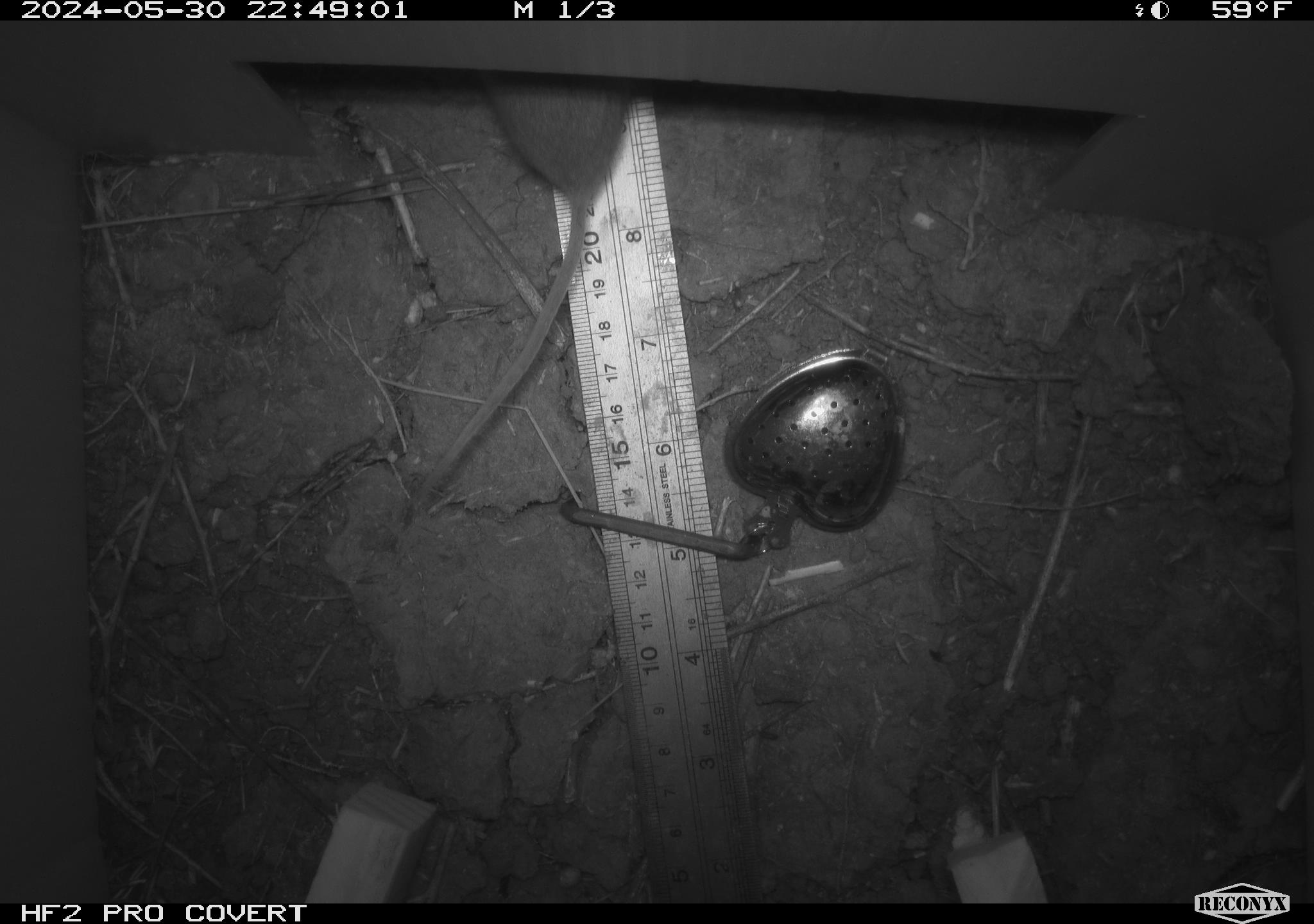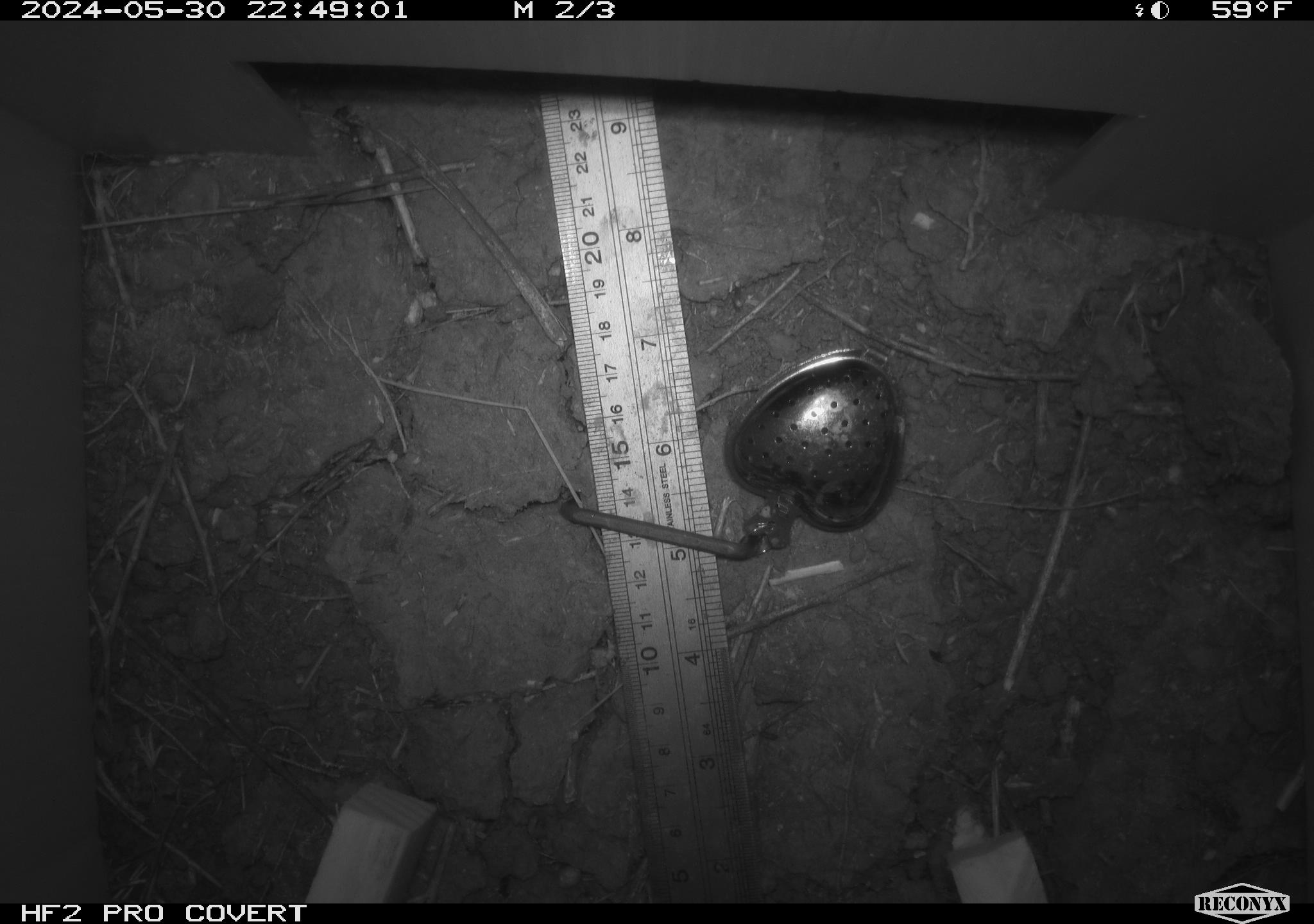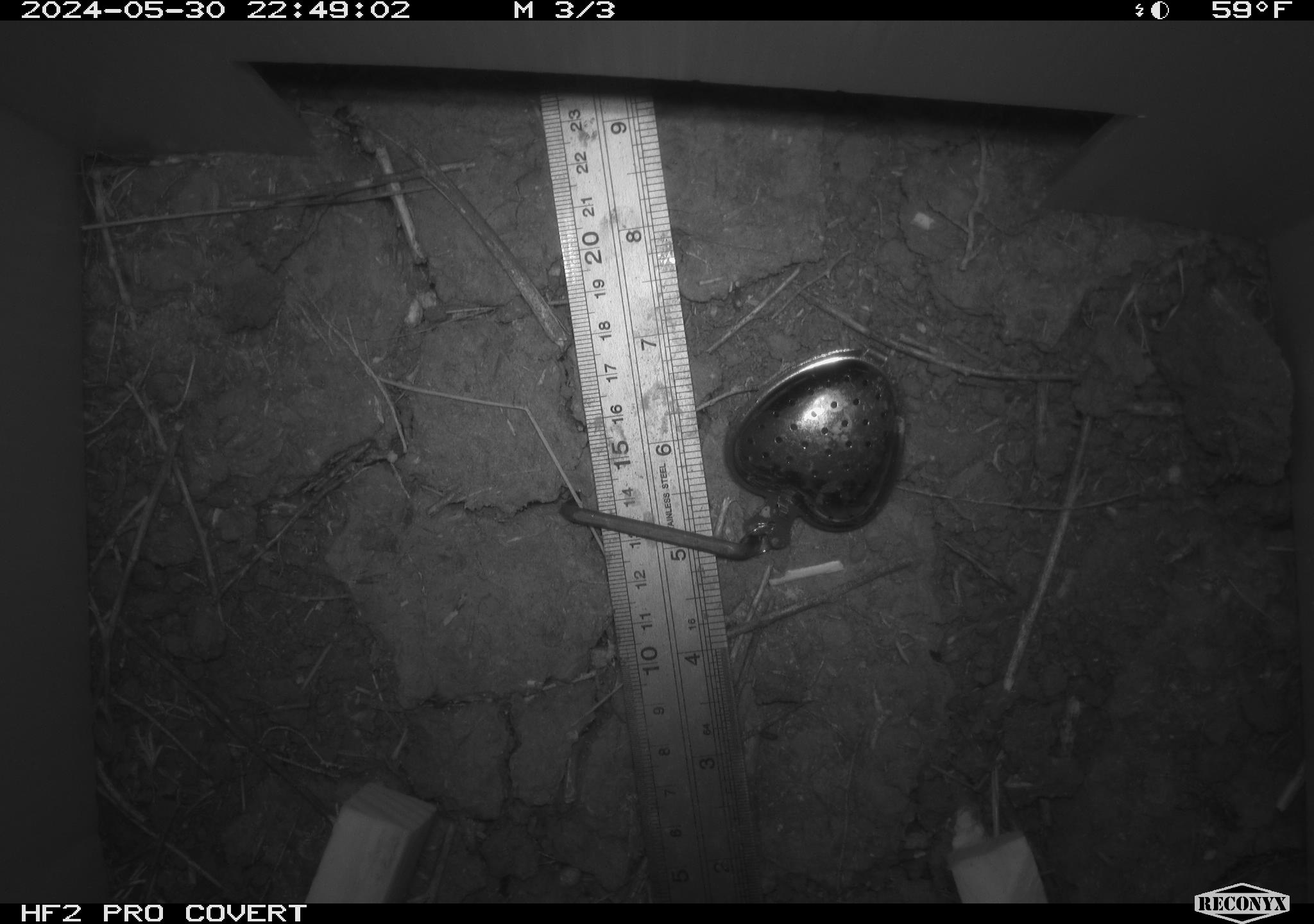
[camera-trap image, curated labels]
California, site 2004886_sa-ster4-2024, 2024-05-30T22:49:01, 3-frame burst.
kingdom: Animalia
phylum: Chordata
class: Mammalia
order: Rodentia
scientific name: Rodentia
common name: mouse species